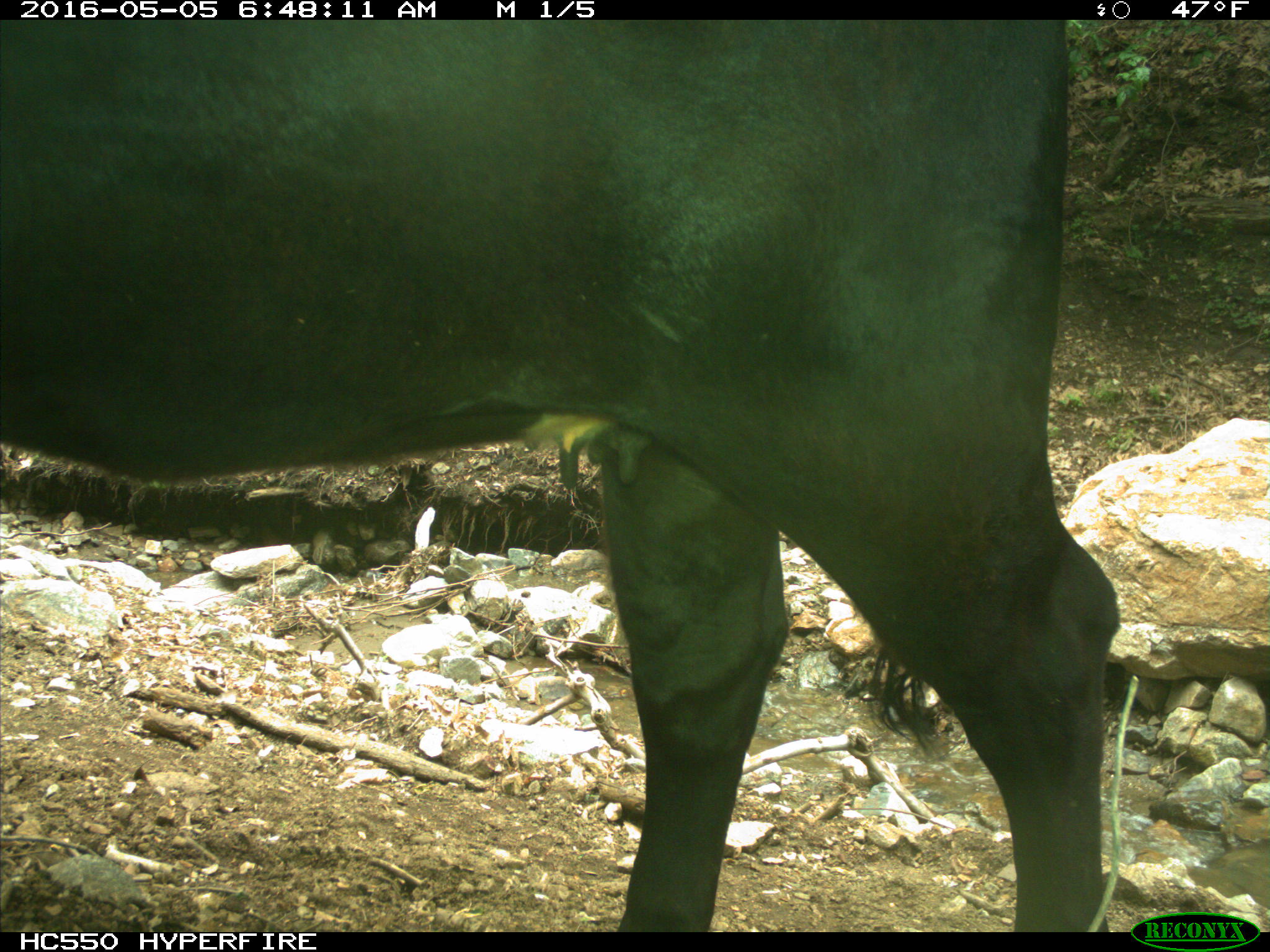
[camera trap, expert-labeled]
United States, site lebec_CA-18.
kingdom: Animalia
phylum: Chordata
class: Mammalia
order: Artiodactyla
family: Bovidae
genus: Bos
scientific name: Bos taurus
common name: domestic cow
Bos taurus (domestic cow).